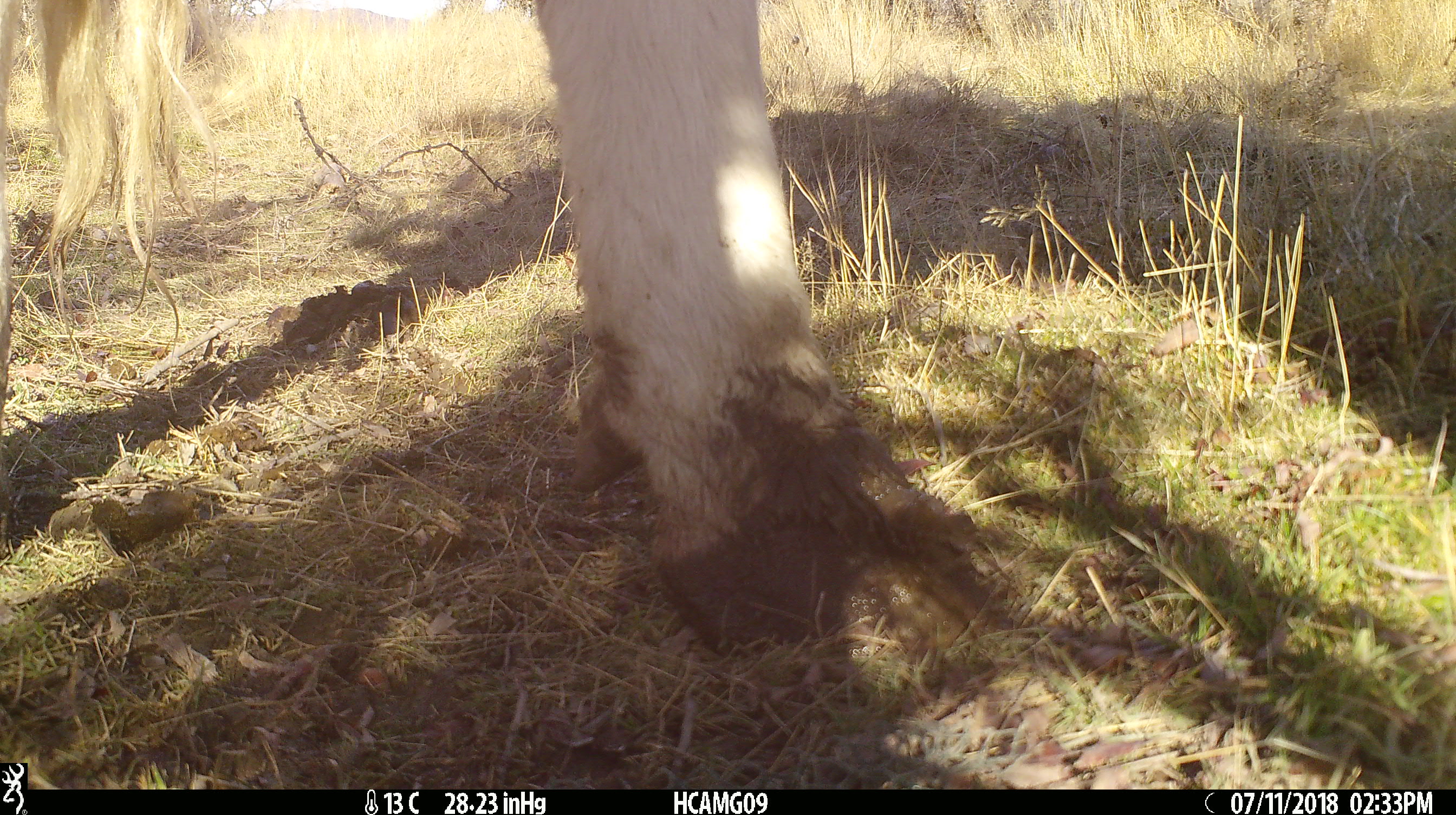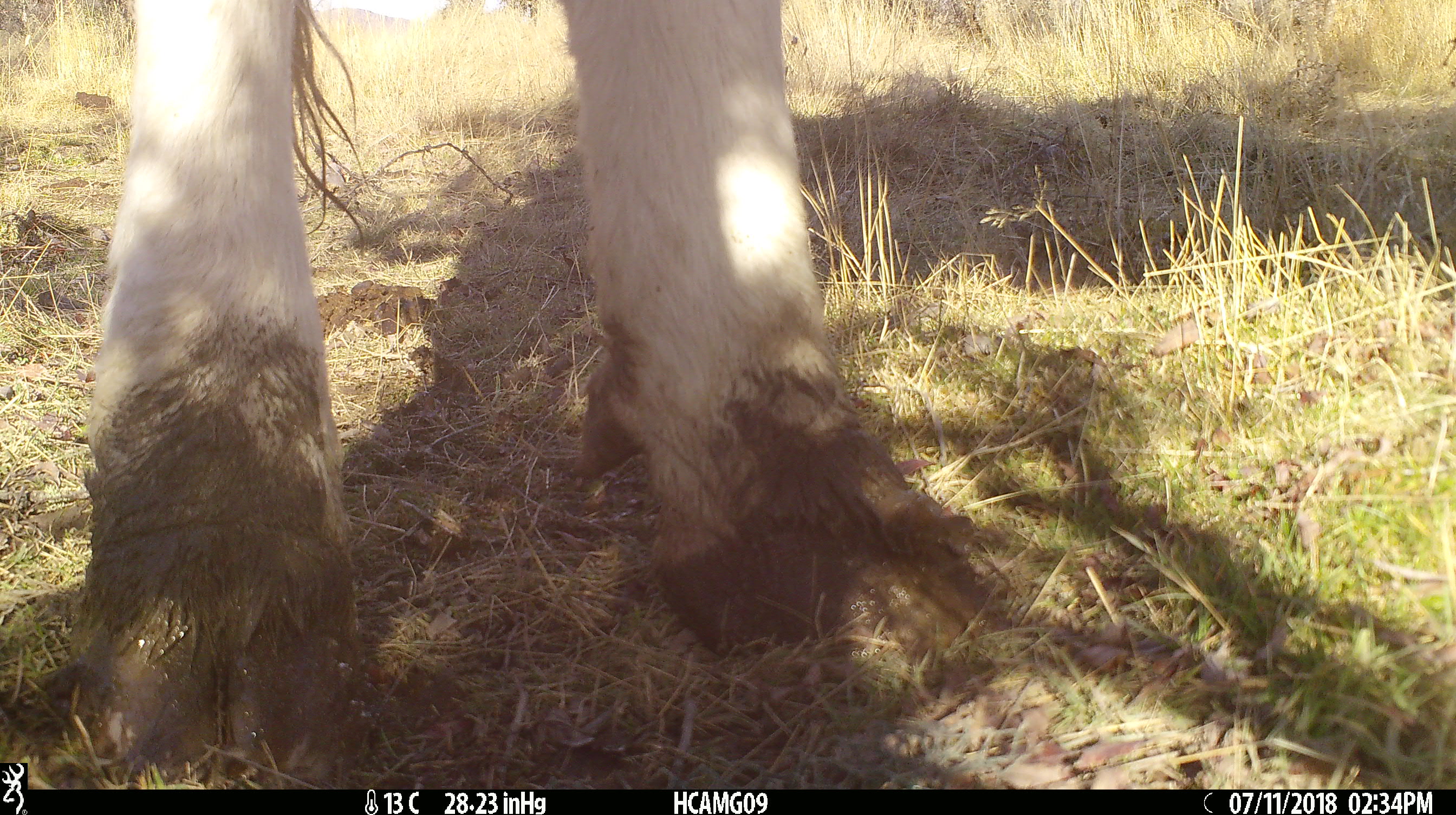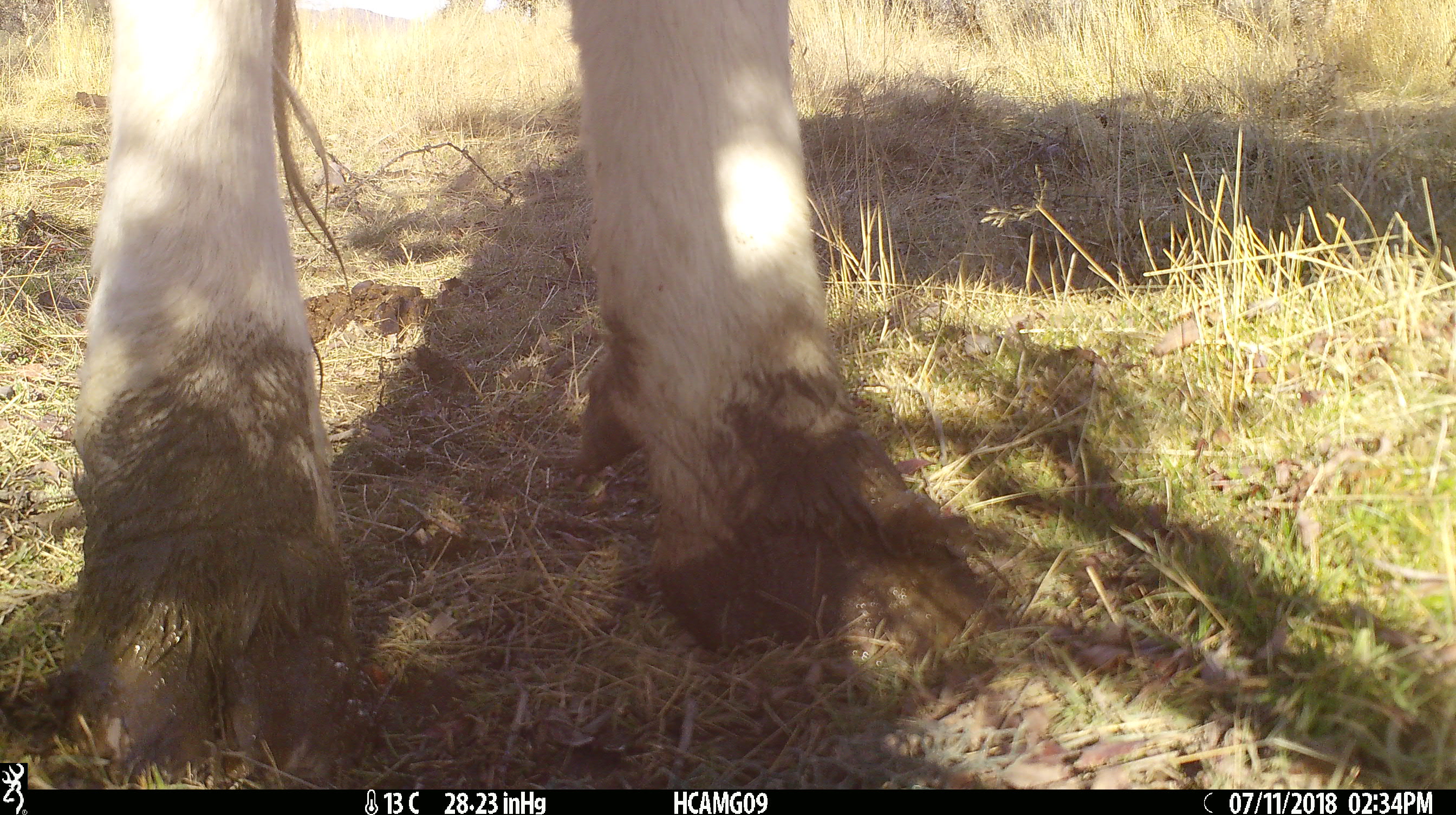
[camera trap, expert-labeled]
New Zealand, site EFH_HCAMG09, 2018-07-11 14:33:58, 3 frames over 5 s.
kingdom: Animalia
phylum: Chordata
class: Mammalia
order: Artiodactyla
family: Bovidae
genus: Bos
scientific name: Bos taurus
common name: domestic cow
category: cow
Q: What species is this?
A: Cow (domestic cow) (Bos taurus).